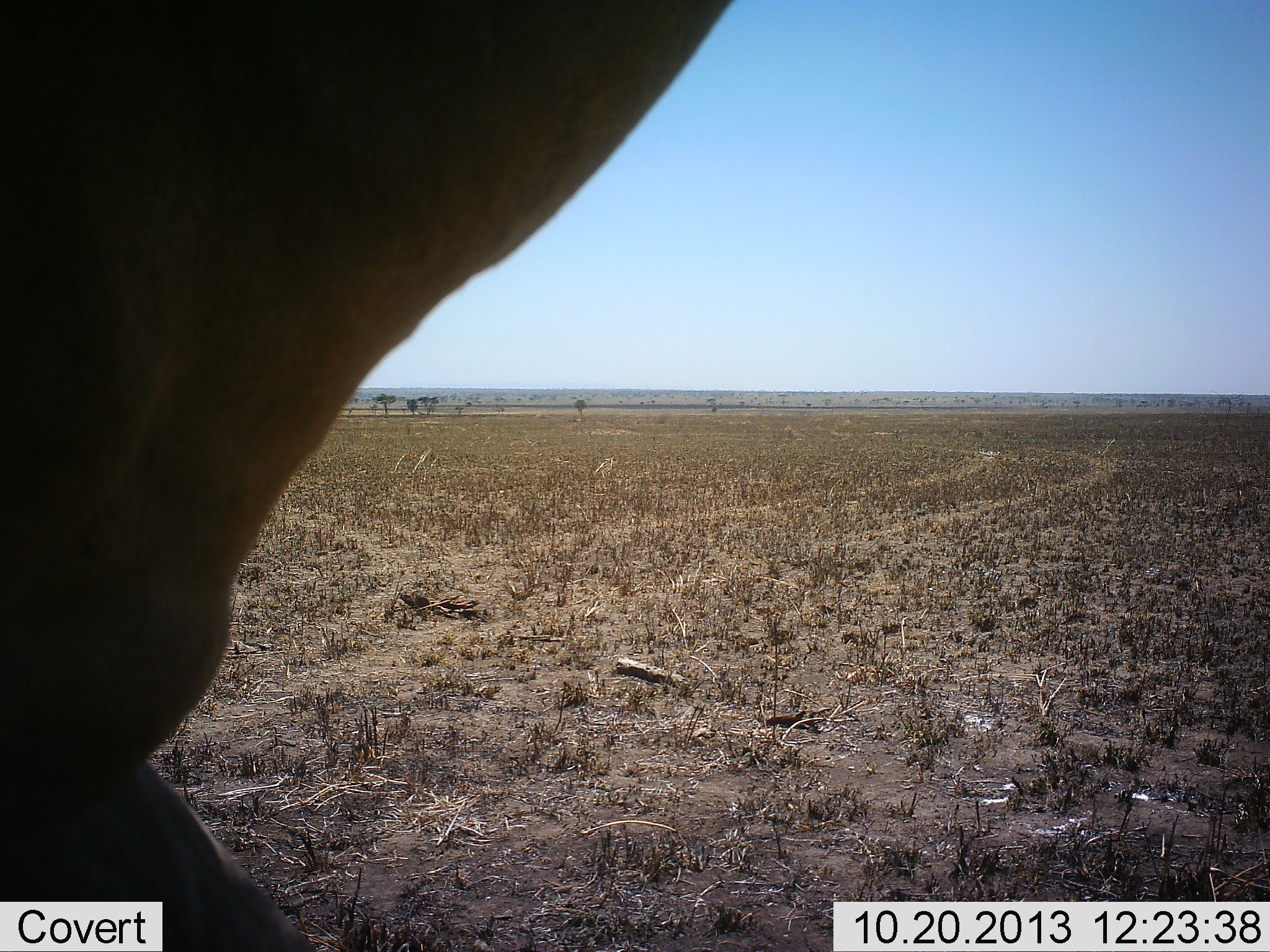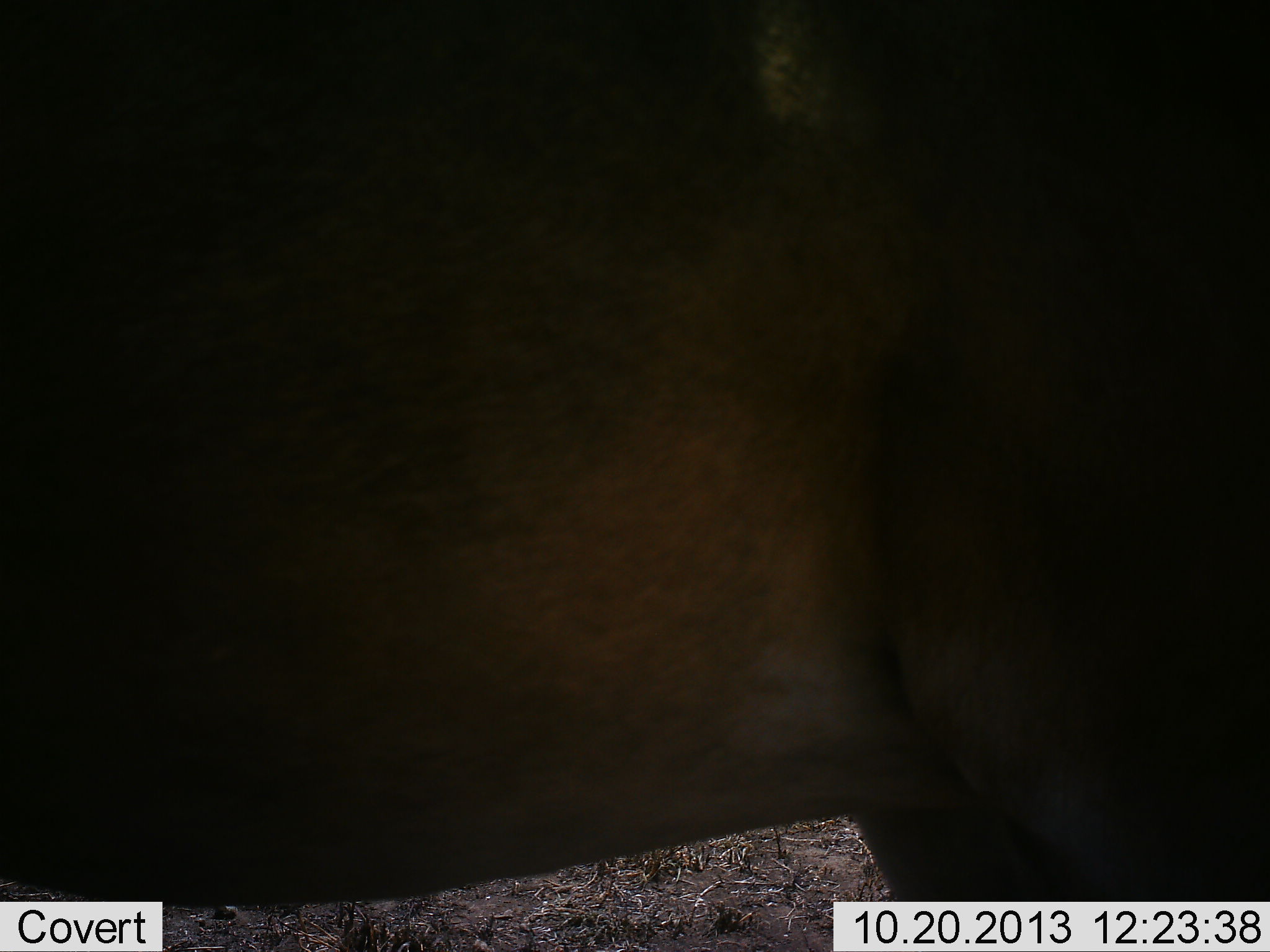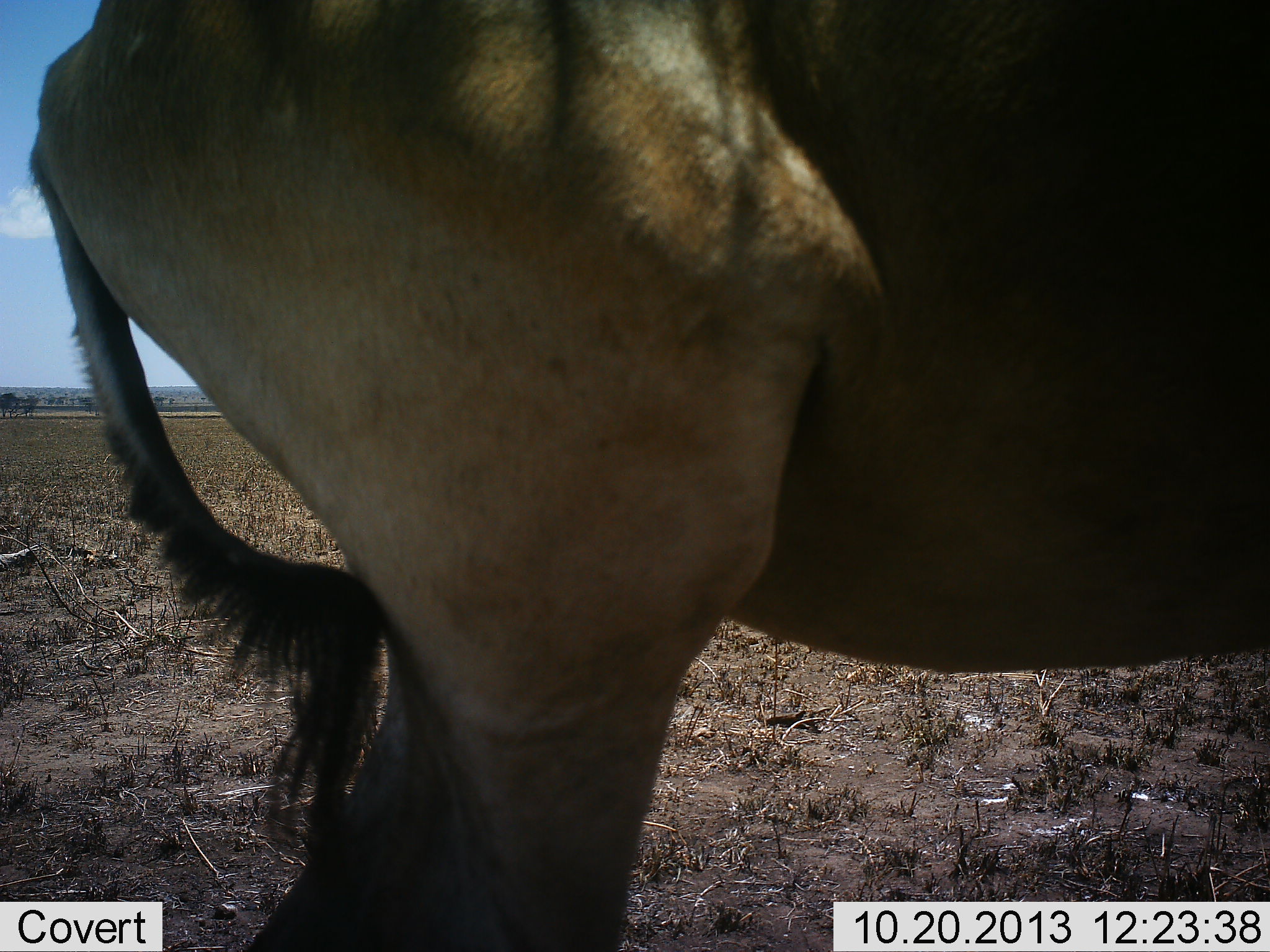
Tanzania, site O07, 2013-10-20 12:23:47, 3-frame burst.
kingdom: Animalia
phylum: Chordata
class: Mammalia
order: Artiodactyla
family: Bovidae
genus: Alcelaphus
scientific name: Alcelaphus buselaphus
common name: hartebeest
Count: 1.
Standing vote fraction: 20%.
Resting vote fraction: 0%.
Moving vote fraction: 80%.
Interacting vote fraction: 0%.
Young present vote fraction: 0%.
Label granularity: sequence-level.